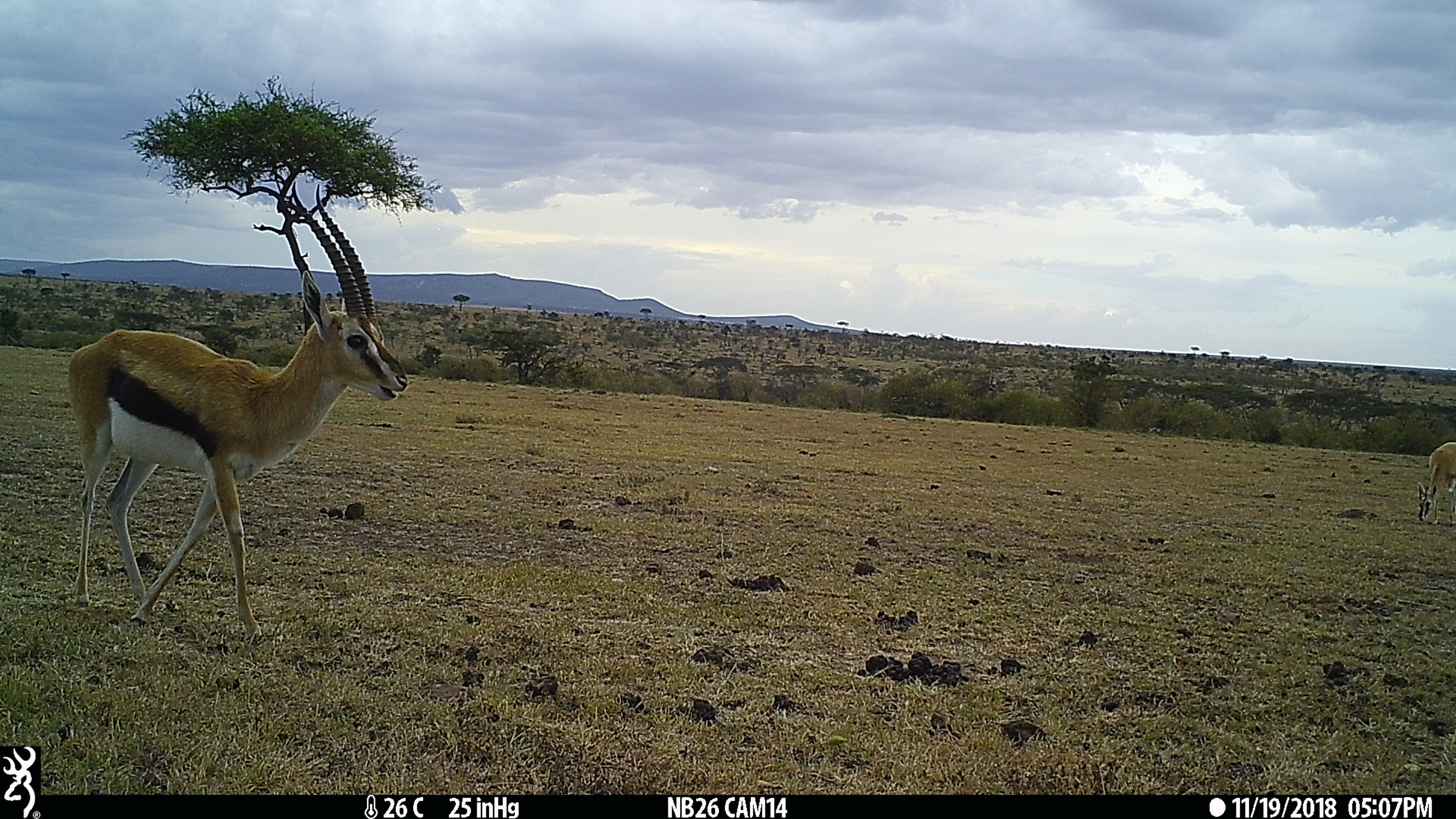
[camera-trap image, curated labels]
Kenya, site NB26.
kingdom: Animalia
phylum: Chordata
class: Mammalia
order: Artiodactyla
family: Bovidae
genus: Eudorcas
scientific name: Eudorcas thomsonii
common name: thomon's gazelle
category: gazelle thomsons